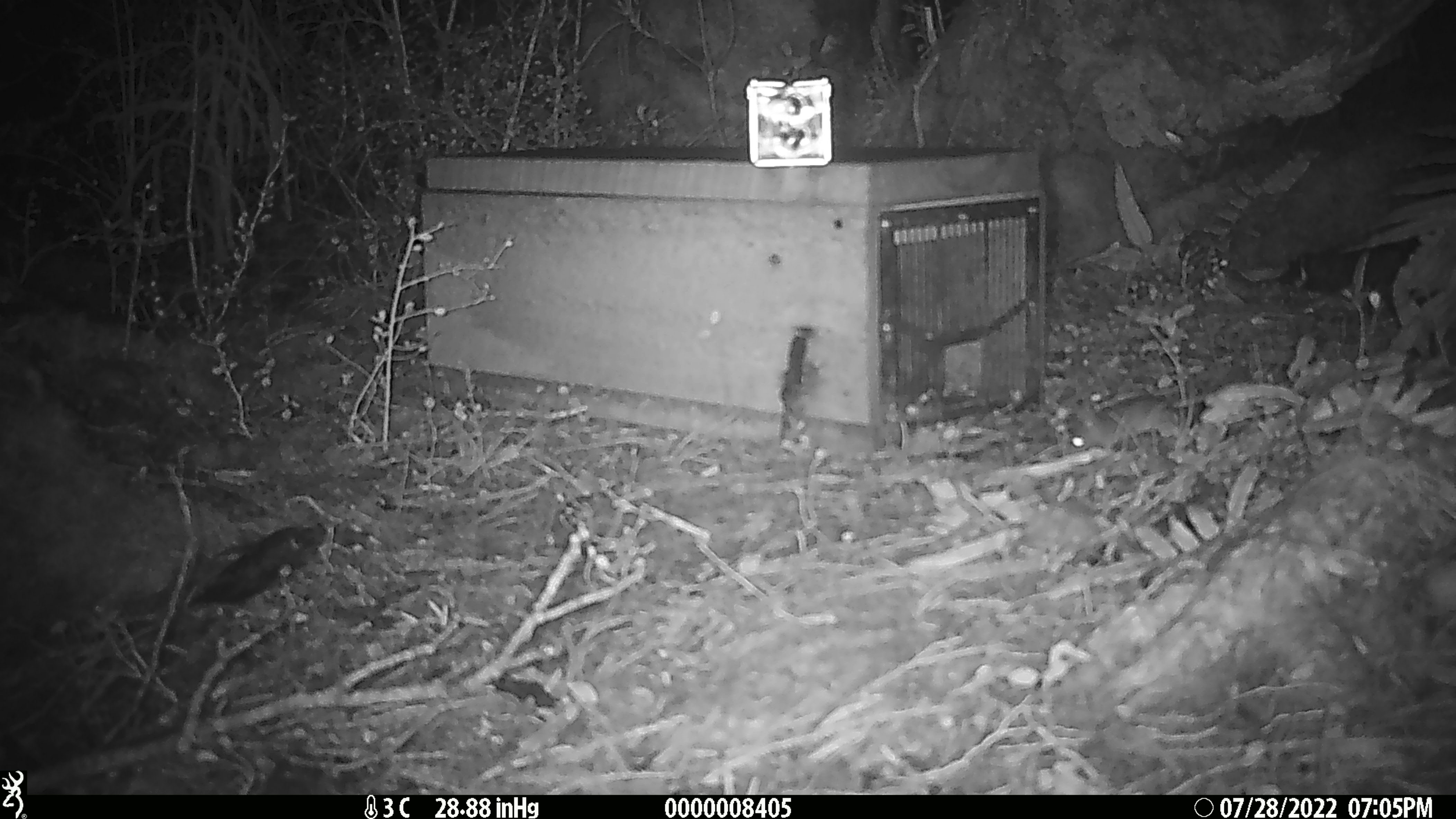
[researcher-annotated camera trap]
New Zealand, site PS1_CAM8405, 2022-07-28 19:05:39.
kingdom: Animalia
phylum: Chordata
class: Mammalia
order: Rodentia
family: Muridae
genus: Mus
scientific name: Mus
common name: mouse